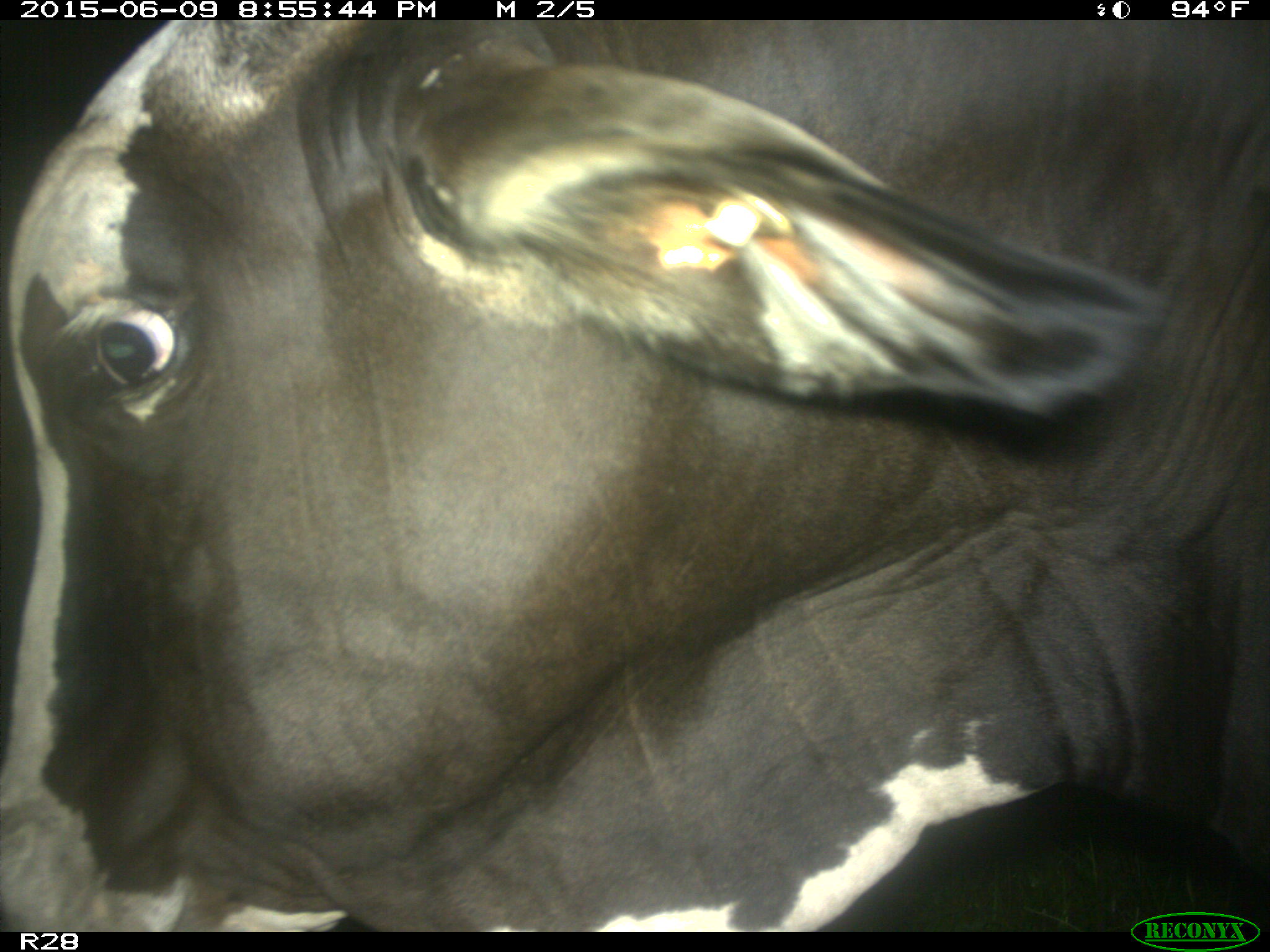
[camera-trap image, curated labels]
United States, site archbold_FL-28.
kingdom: Animalia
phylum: Chordata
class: Mammalia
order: Artiodactyla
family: Bovidae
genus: Bos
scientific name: Bos taurus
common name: domestic cow